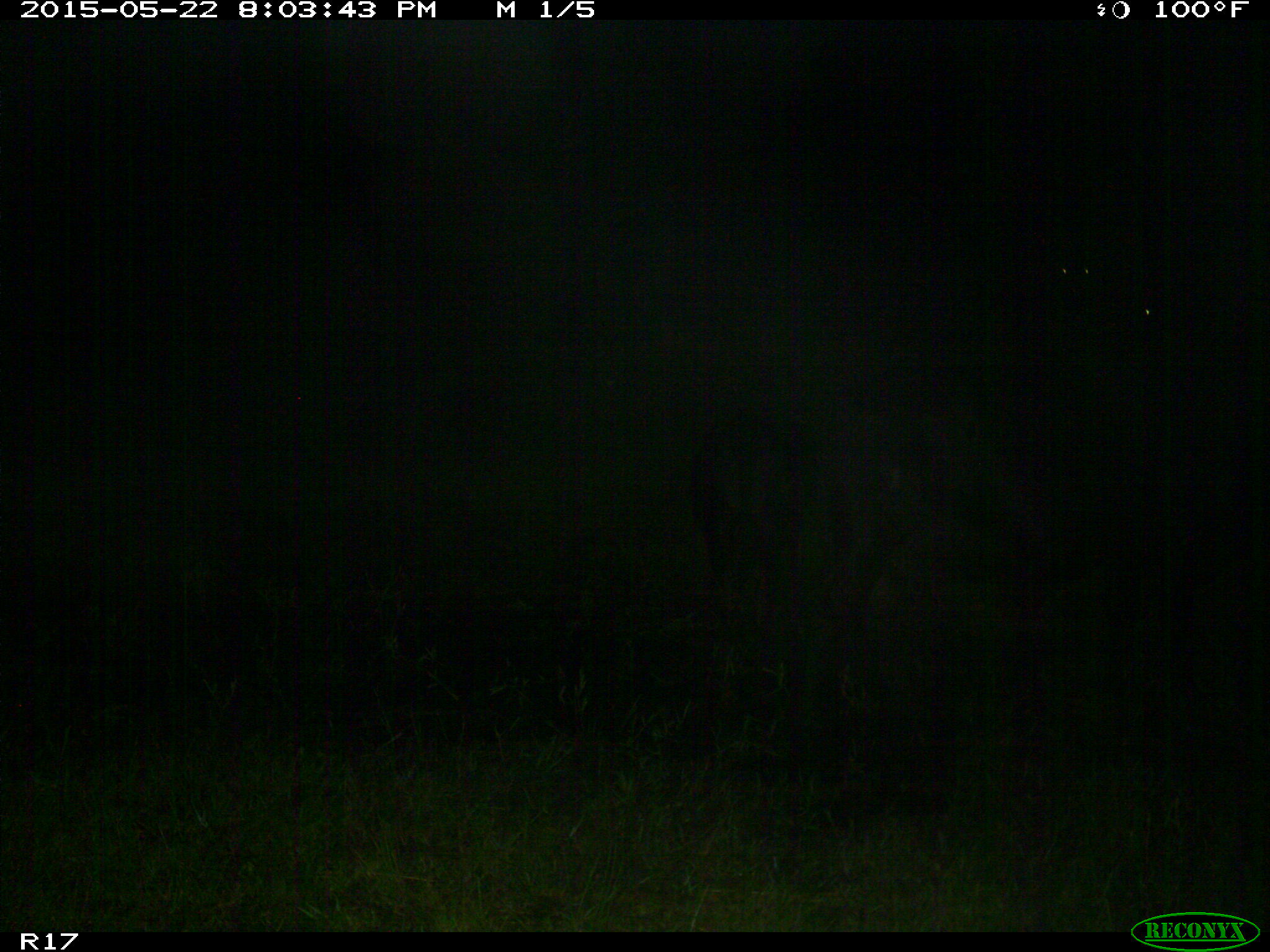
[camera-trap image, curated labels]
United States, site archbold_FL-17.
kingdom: Animalia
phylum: Chordata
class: Mammalia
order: Artiodactyla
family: Bovidae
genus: Bos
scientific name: Bos taurus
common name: domestic cow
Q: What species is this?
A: Bos taurus (domestic cow).